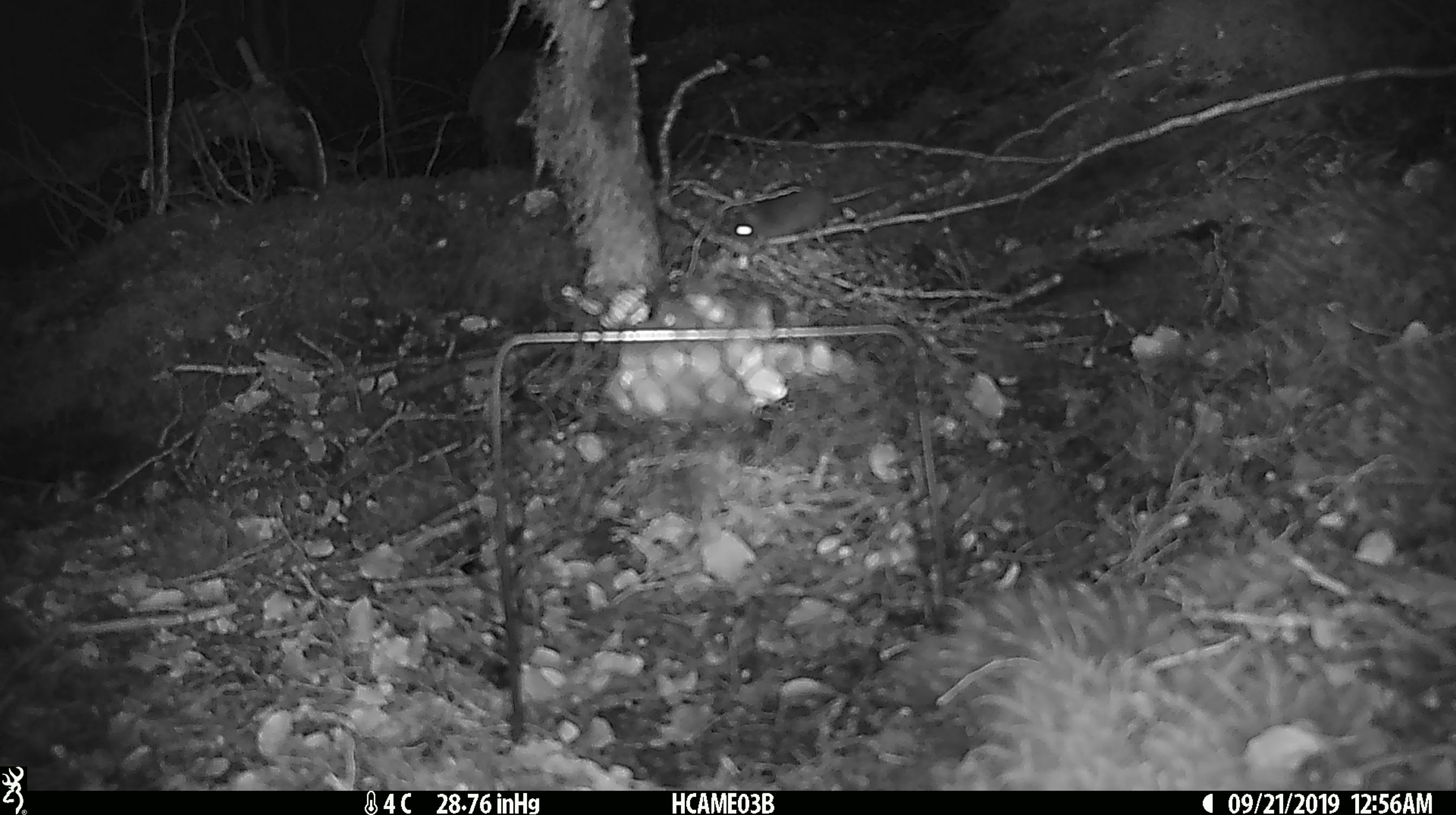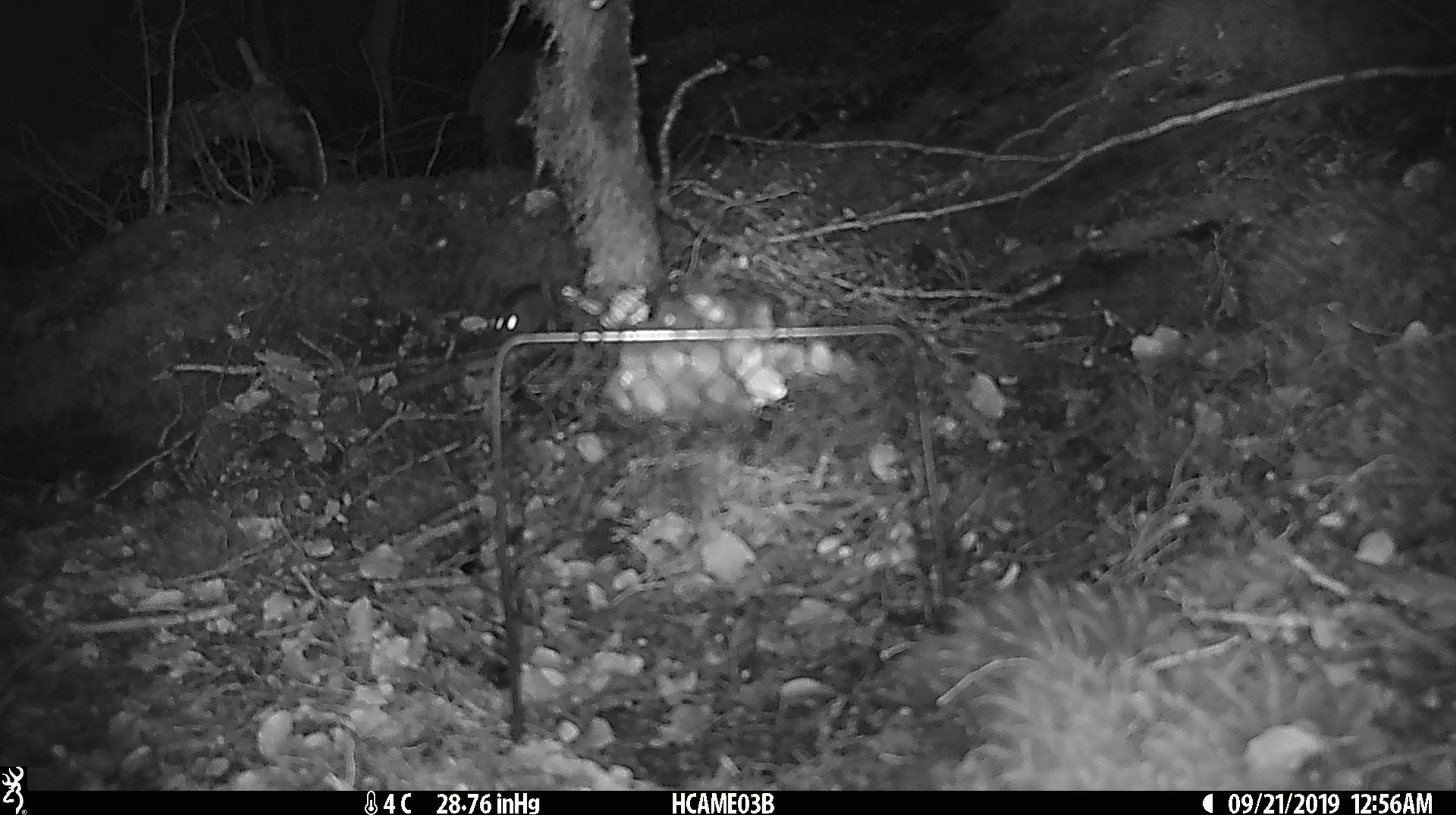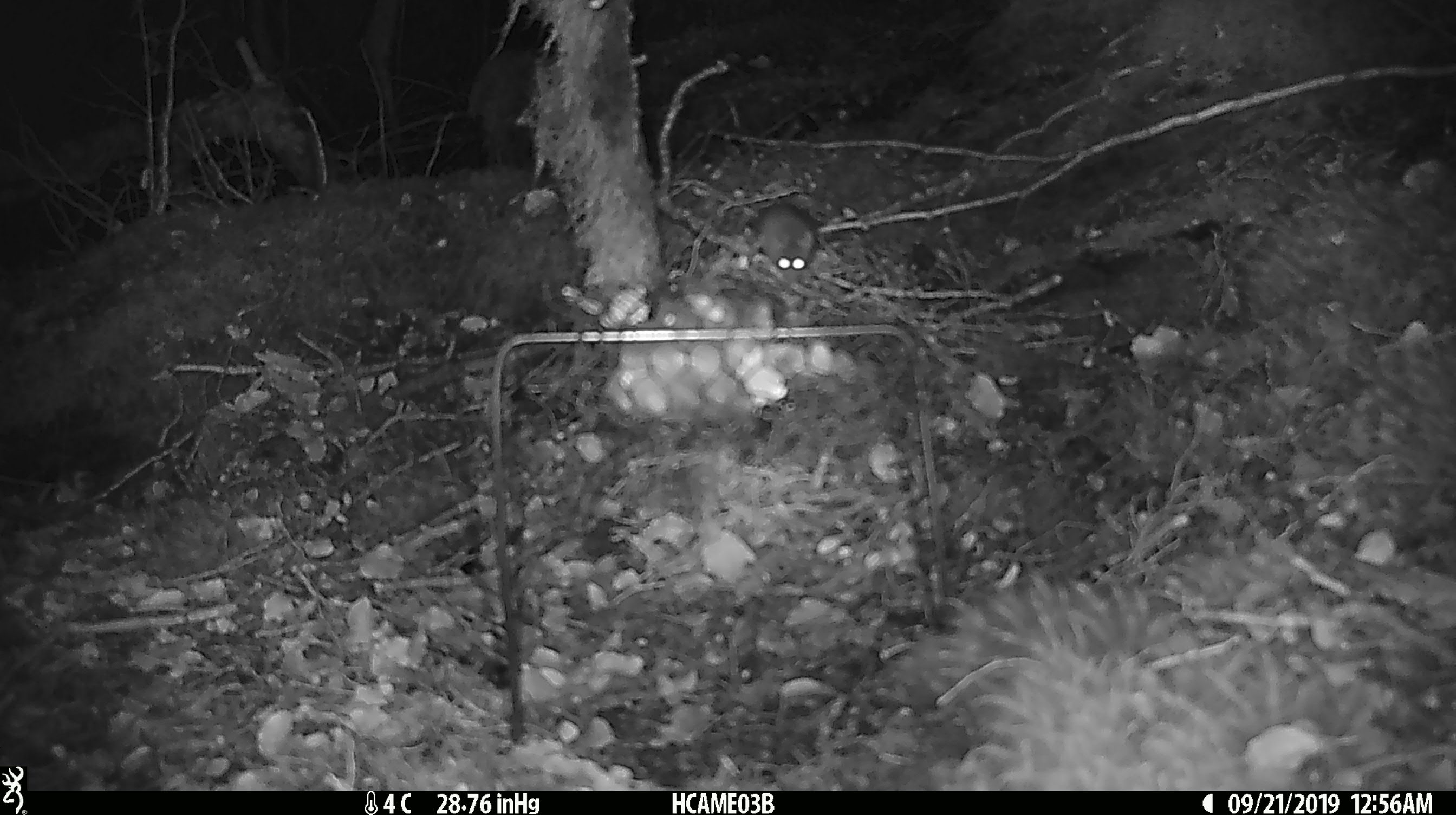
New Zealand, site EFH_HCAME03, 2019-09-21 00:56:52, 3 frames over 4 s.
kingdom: Animalia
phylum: Chordata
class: Mammalia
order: Rodentia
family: Muridae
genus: Mus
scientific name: Mus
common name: mouse